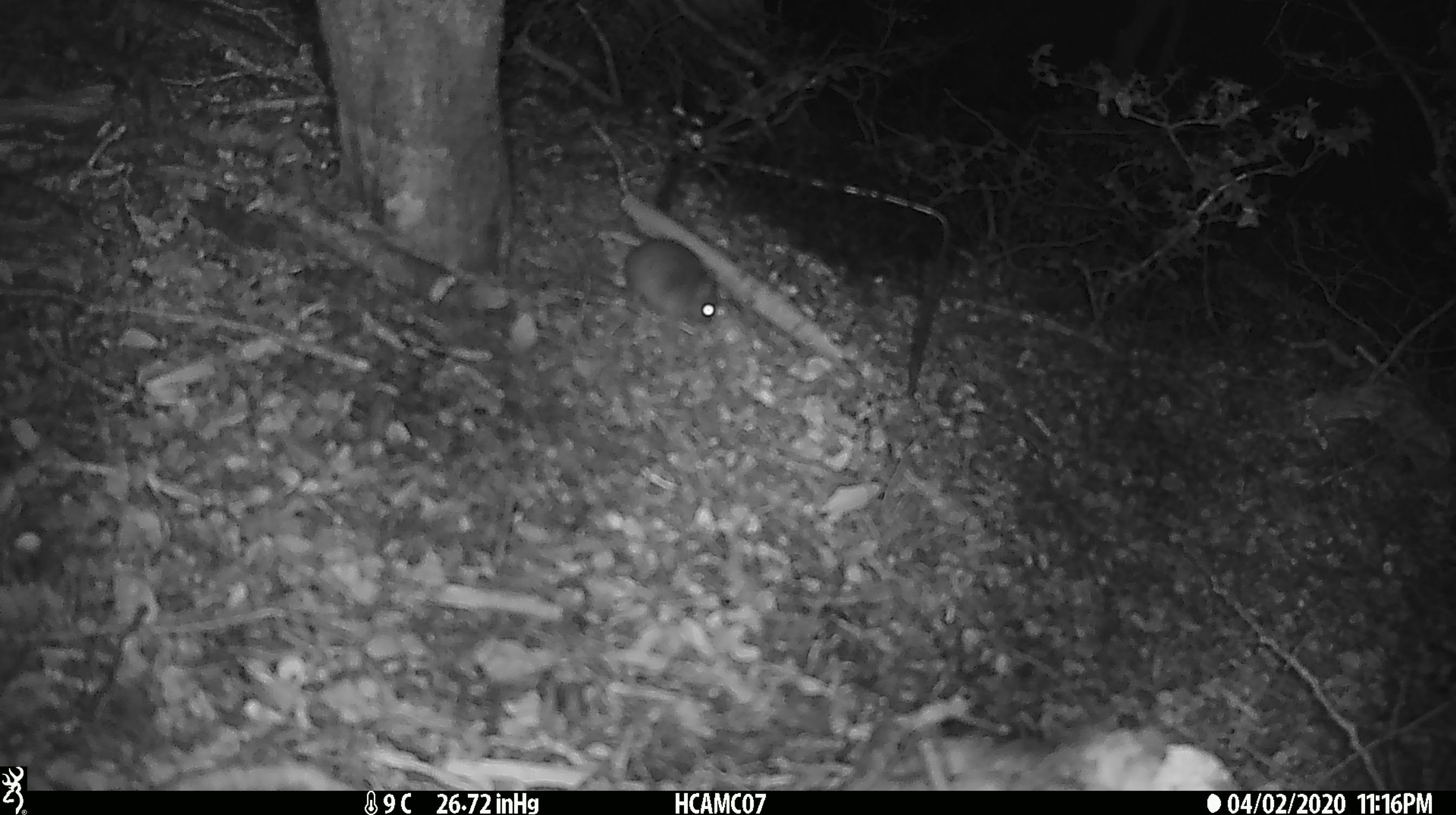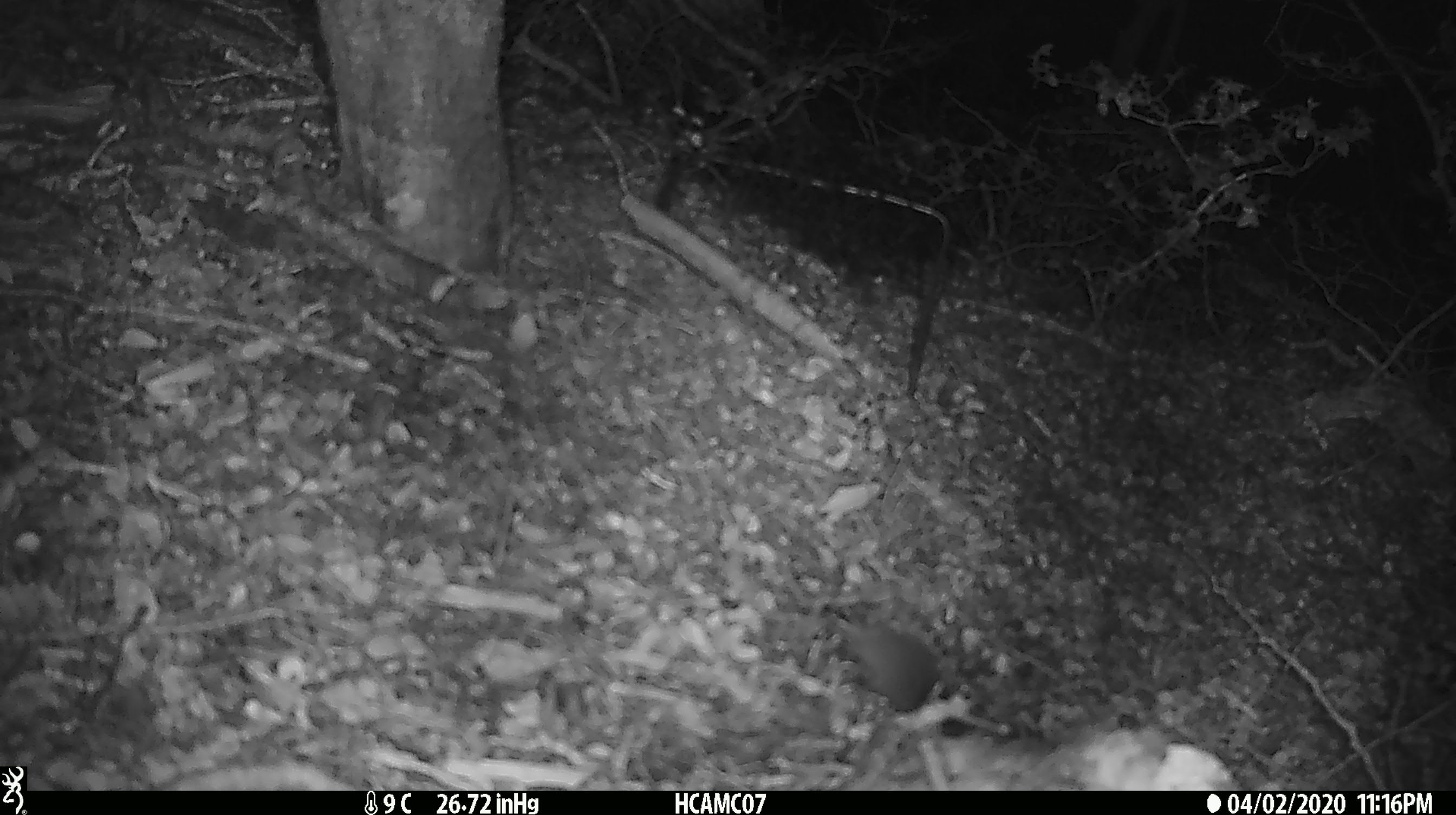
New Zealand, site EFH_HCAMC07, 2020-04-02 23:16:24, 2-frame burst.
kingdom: Animalia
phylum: Chordata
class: Mammalia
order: Rodentia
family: Muridae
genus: Mus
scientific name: Mus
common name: mouse